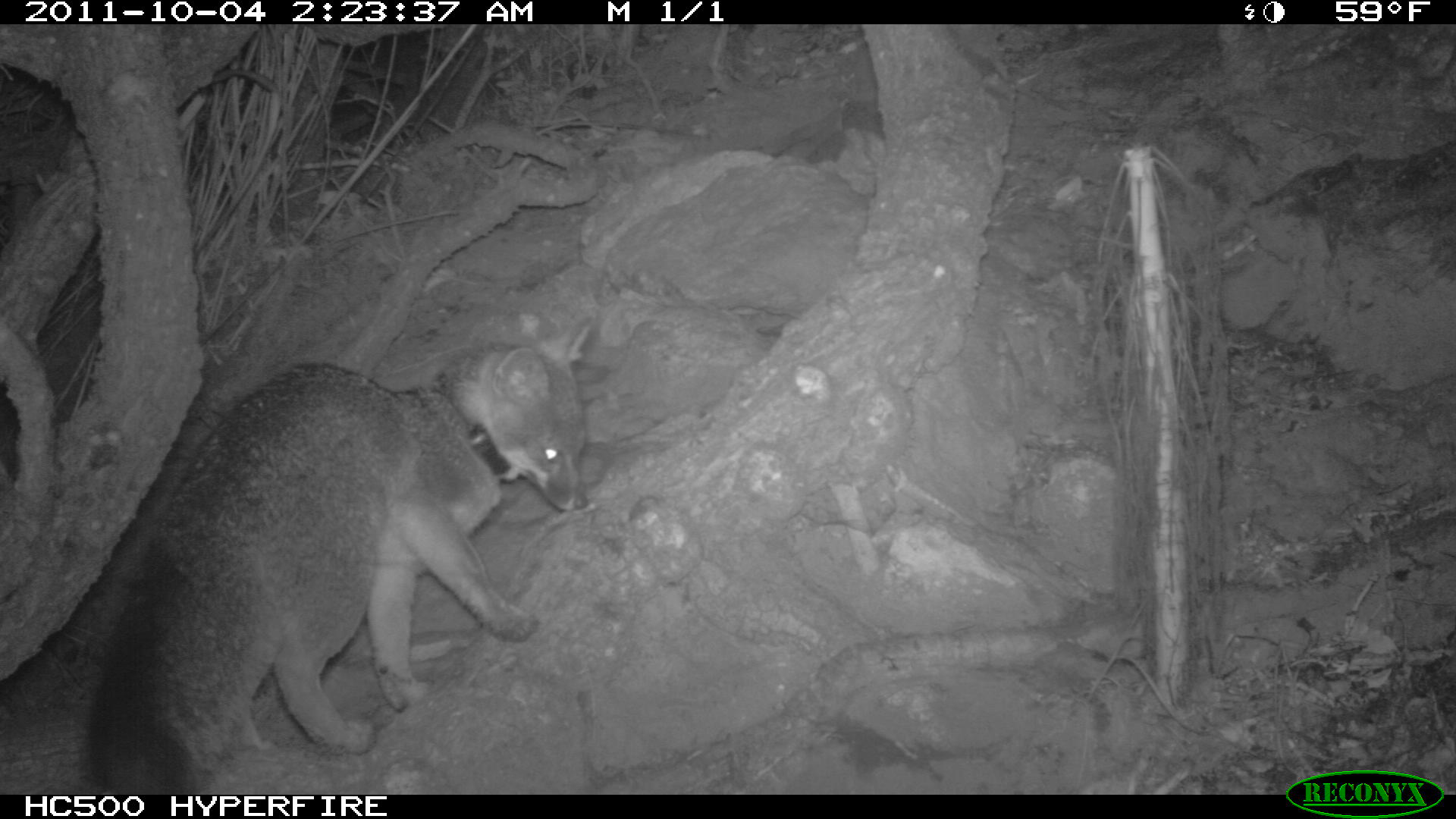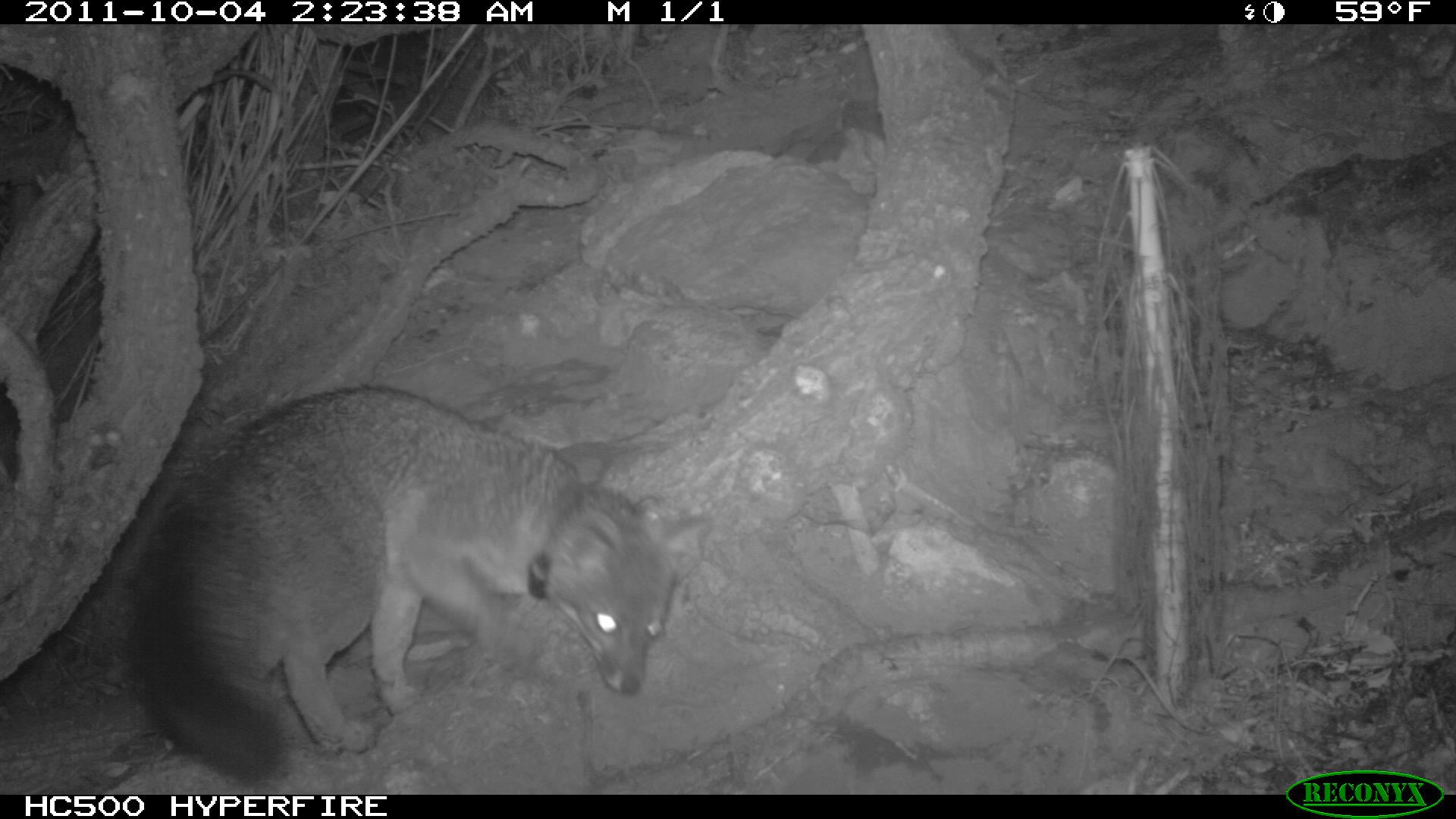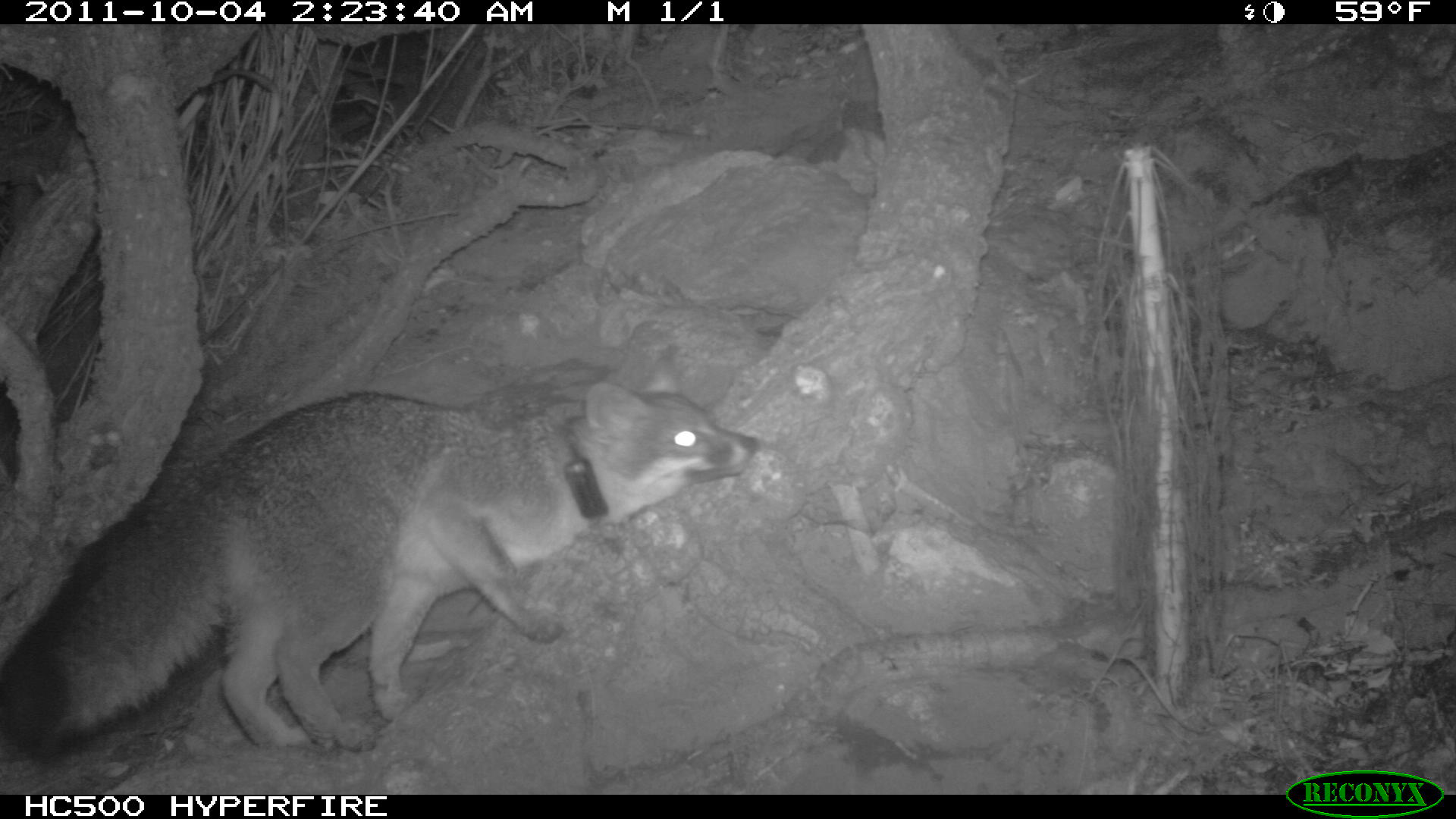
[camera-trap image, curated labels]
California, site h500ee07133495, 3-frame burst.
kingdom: Animalia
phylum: Chordata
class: Mammalia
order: Carnivora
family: Canidae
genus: Urocyon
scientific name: Urocyon littoralis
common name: island fox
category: fox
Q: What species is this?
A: Fox (island fox) (Urocyon littoralis).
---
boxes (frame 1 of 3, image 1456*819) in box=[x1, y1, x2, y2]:
fox: box=[86, 313, 595, 794]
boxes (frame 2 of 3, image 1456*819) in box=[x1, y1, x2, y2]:
fox: box=[122, 384, 712, 783]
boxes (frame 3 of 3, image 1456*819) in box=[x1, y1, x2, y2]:
fox: box=[18, 343, 757, 752]